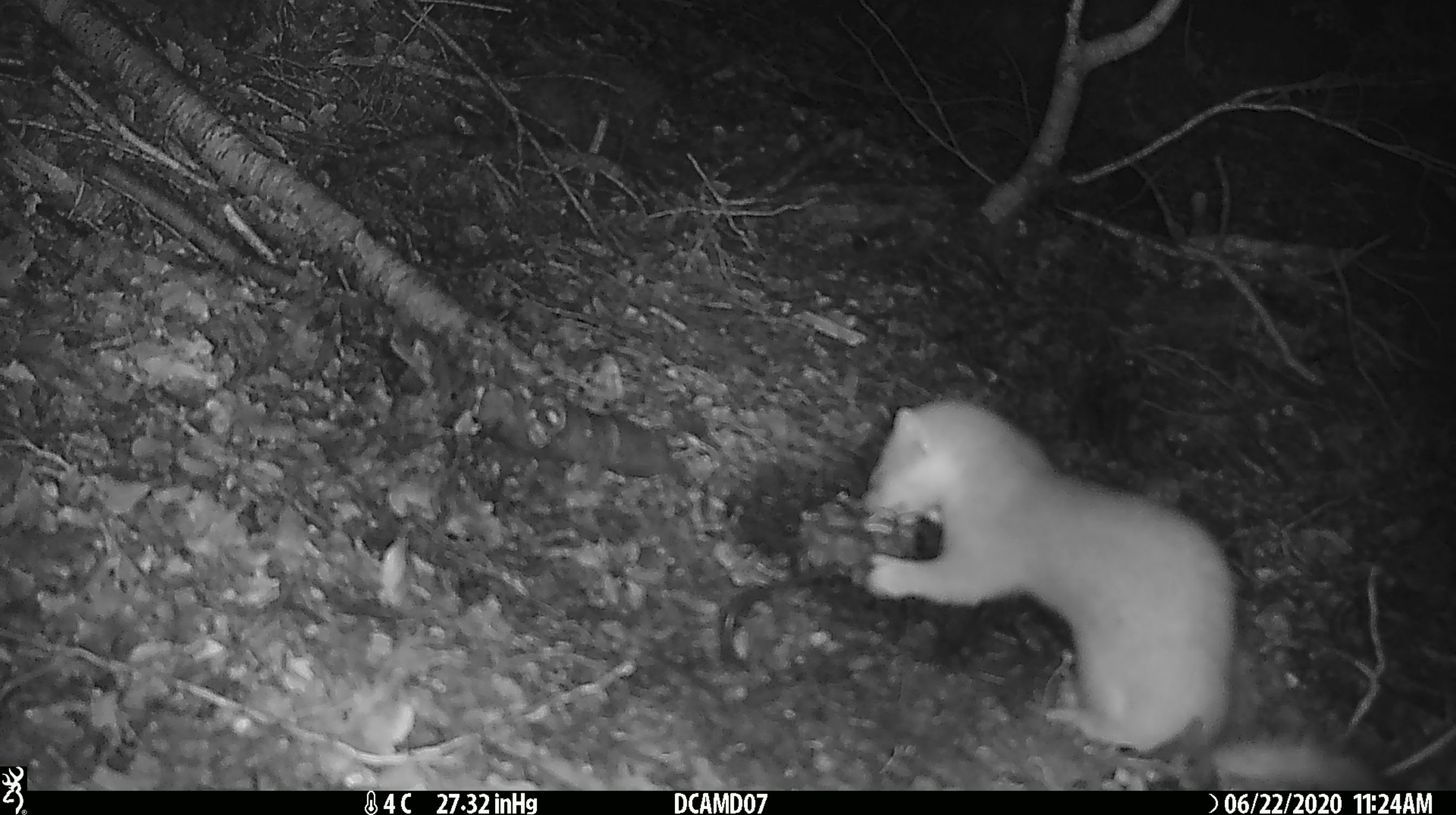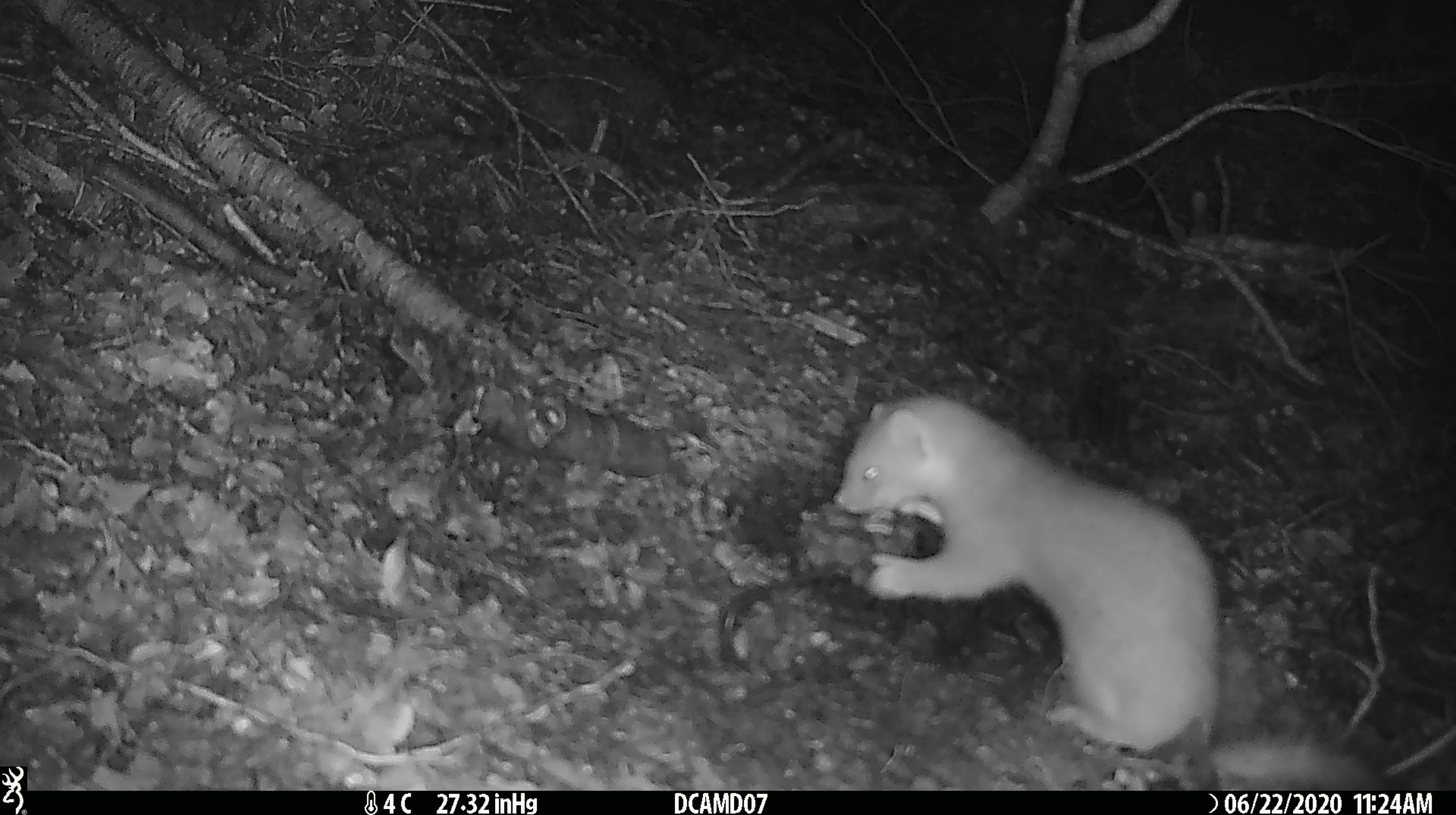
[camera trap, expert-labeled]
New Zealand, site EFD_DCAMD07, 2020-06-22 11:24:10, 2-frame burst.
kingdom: Animalia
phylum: Chordata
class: Mammalia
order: Carnivora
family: Mustelidae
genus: Mustela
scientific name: Mustela erminea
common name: stoat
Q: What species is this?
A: Stoat (Mustela erminea).